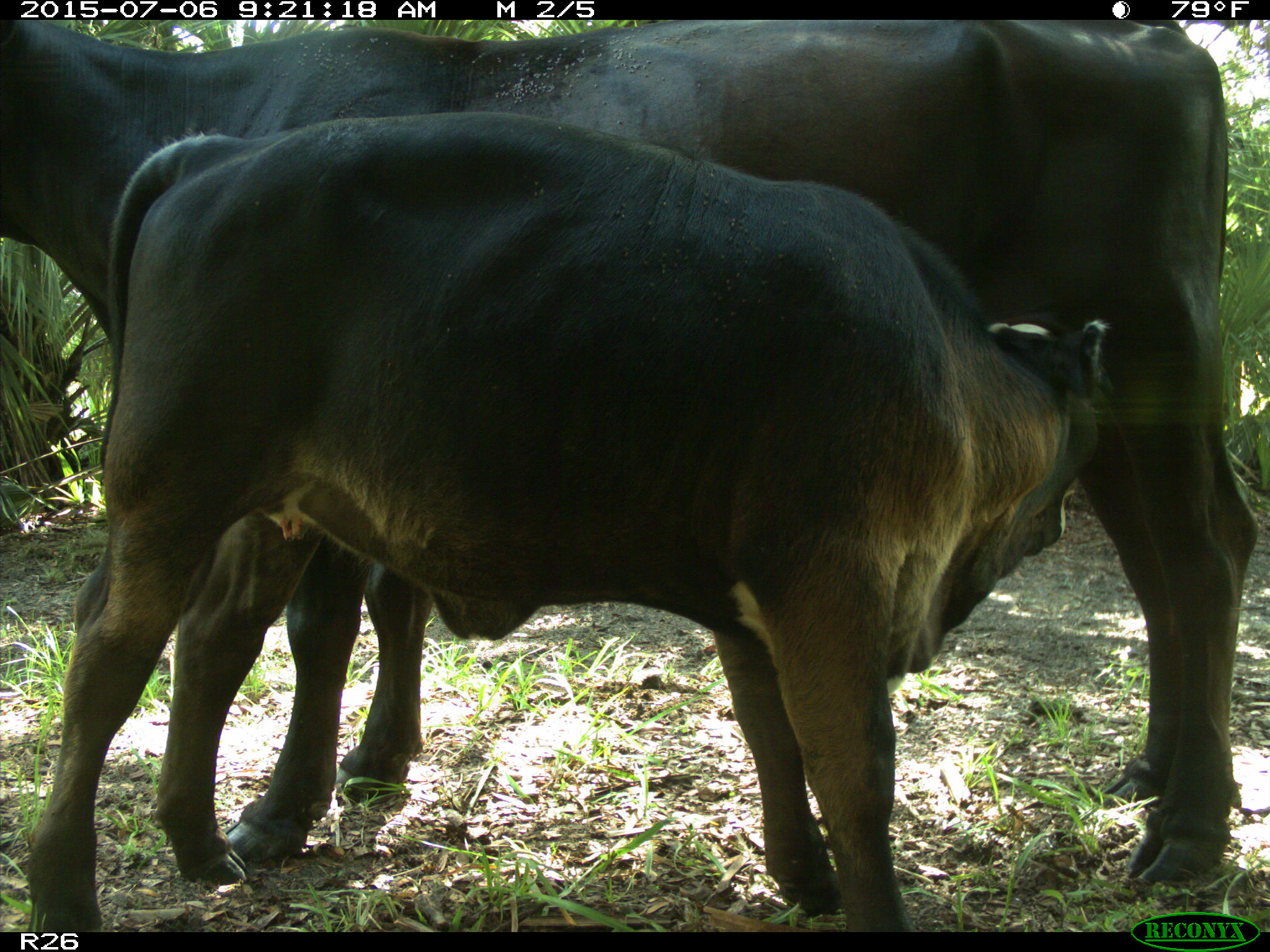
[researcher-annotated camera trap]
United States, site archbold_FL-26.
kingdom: Animalia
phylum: Chordata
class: Mammalia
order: Artiodactyla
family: Bovidae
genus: Bos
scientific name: Bos taurus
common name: domestic cow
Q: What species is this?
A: Bos taurus (domestic cow).